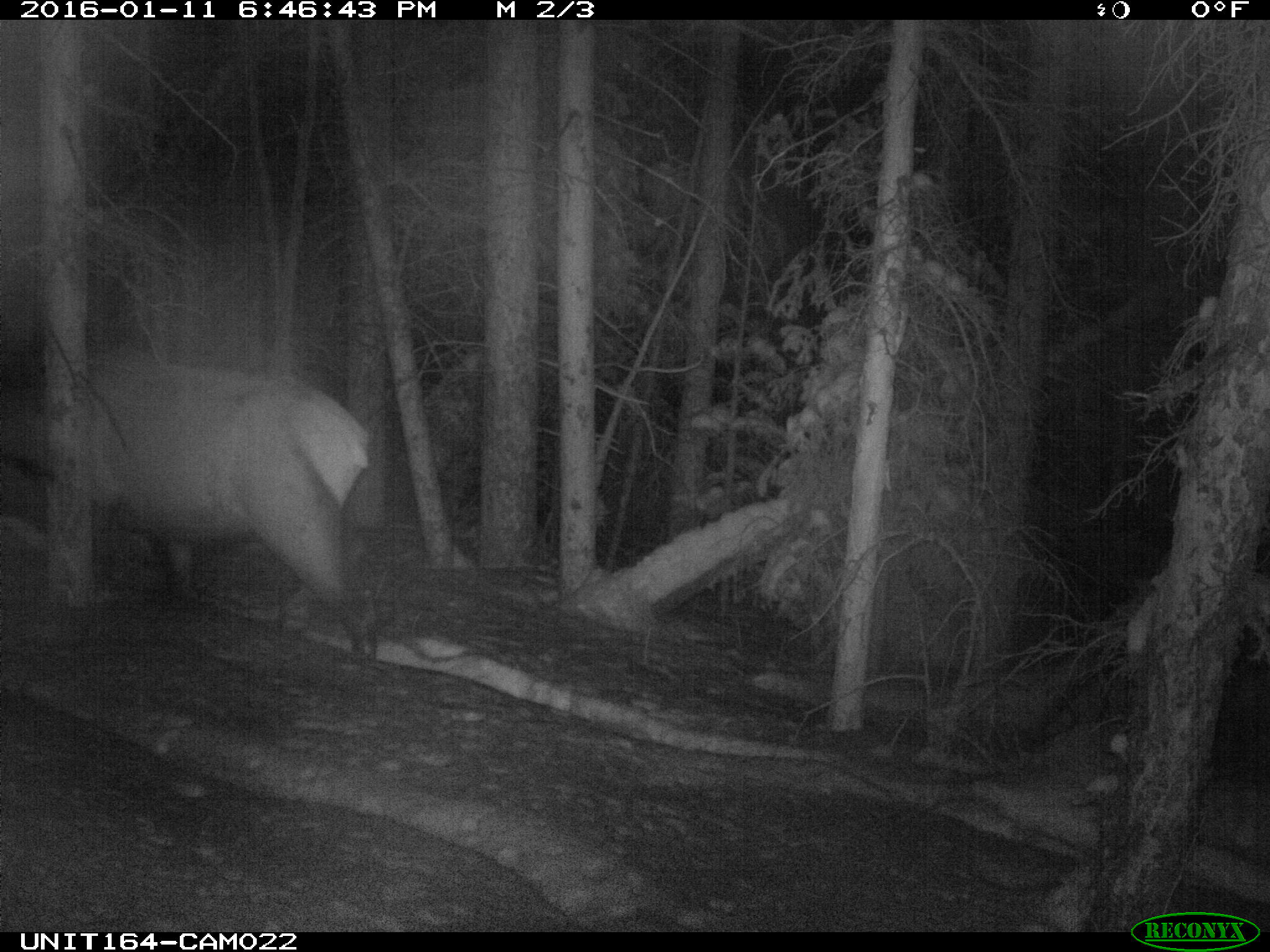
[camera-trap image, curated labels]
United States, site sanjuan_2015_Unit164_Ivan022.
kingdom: Animalia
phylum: Chordata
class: Mammalia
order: Artiodactyla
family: Cervidae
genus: Cervus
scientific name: Cervus elaphus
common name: red deer